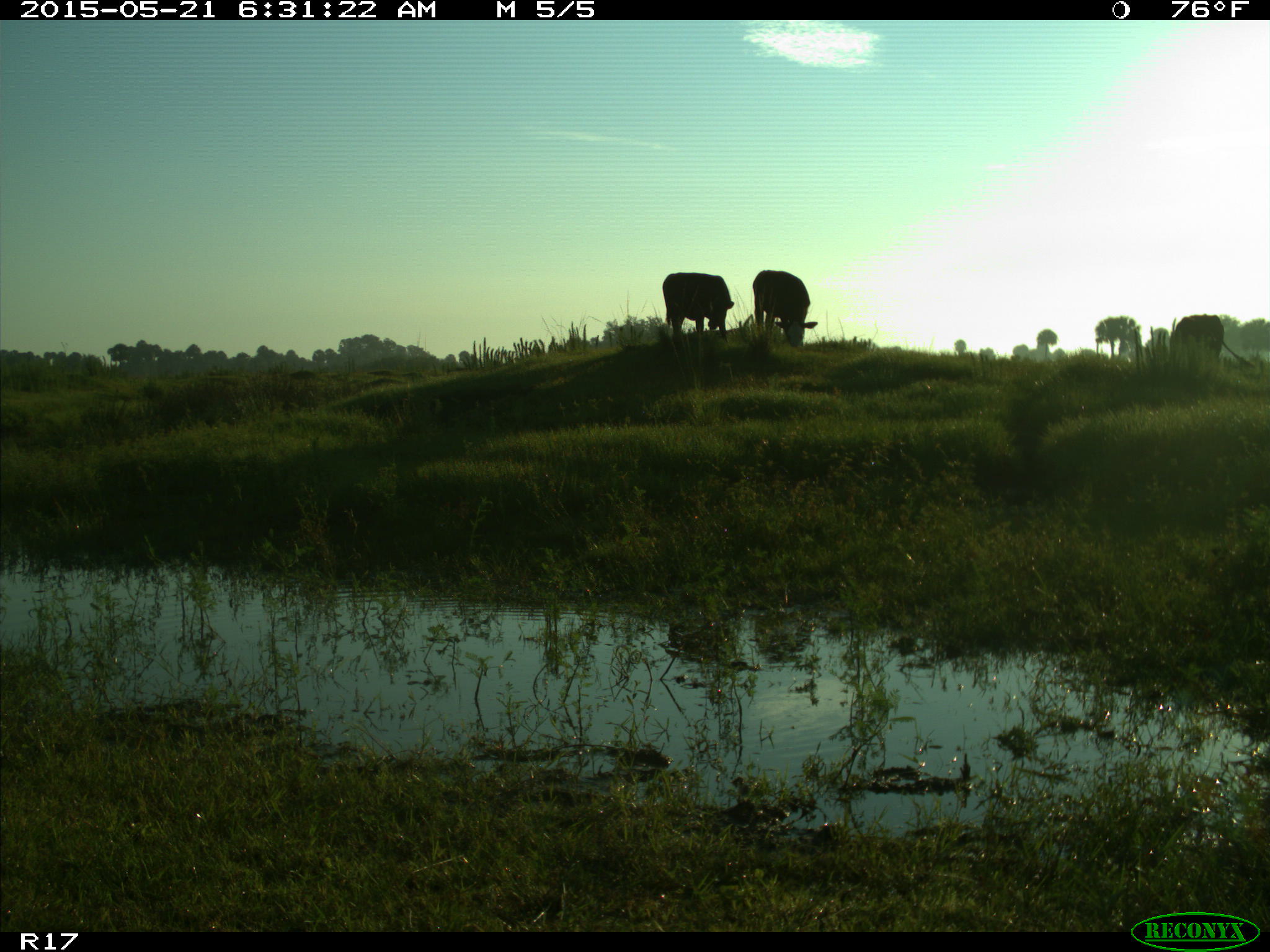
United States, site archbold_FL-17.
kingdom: Animalia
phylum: Chordata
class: Mammalia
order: Artiodactyla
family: Bovidae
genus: Bos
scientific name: Bos taurus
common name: domestic cow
Bos taurus (domestic cow).